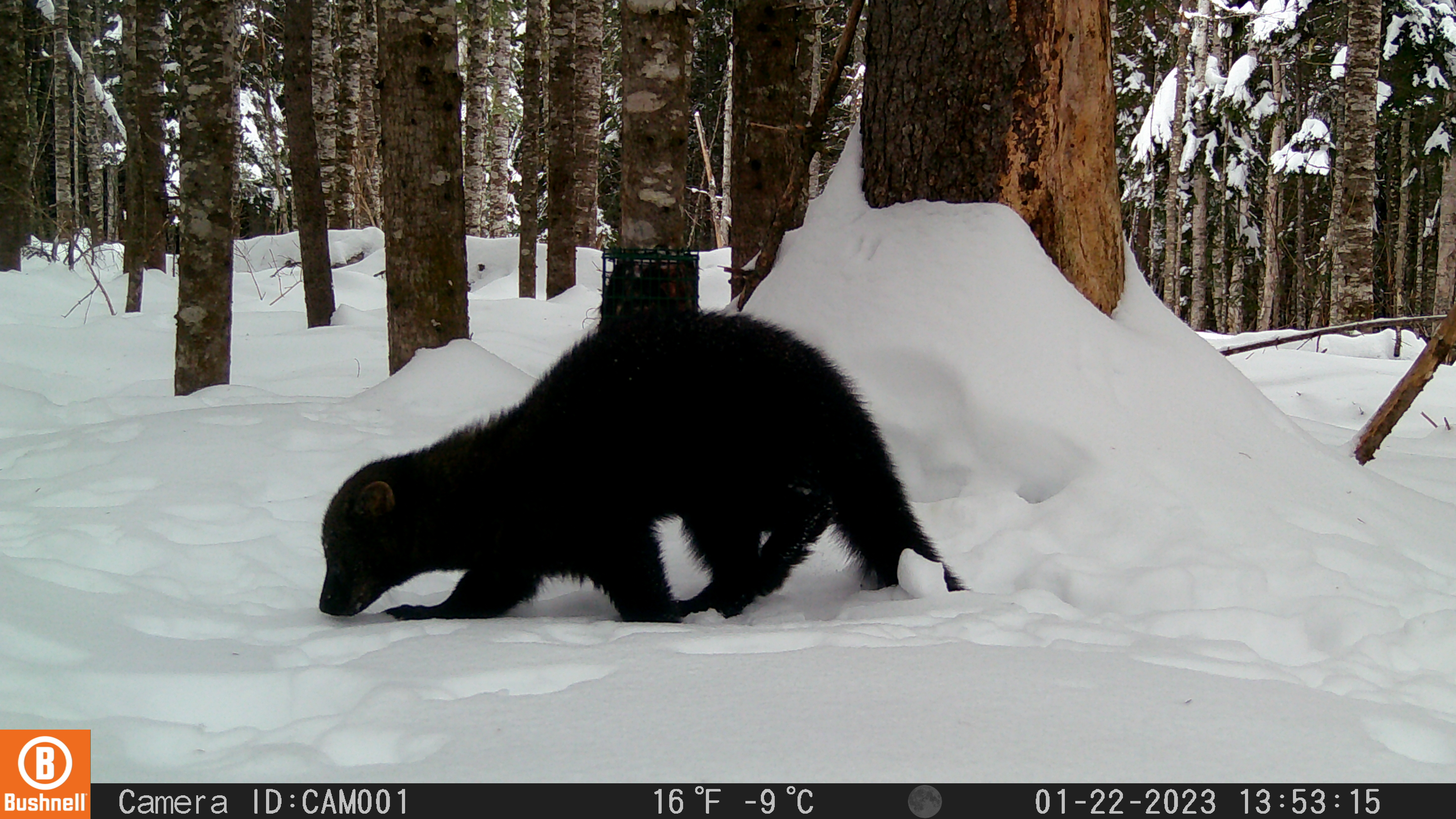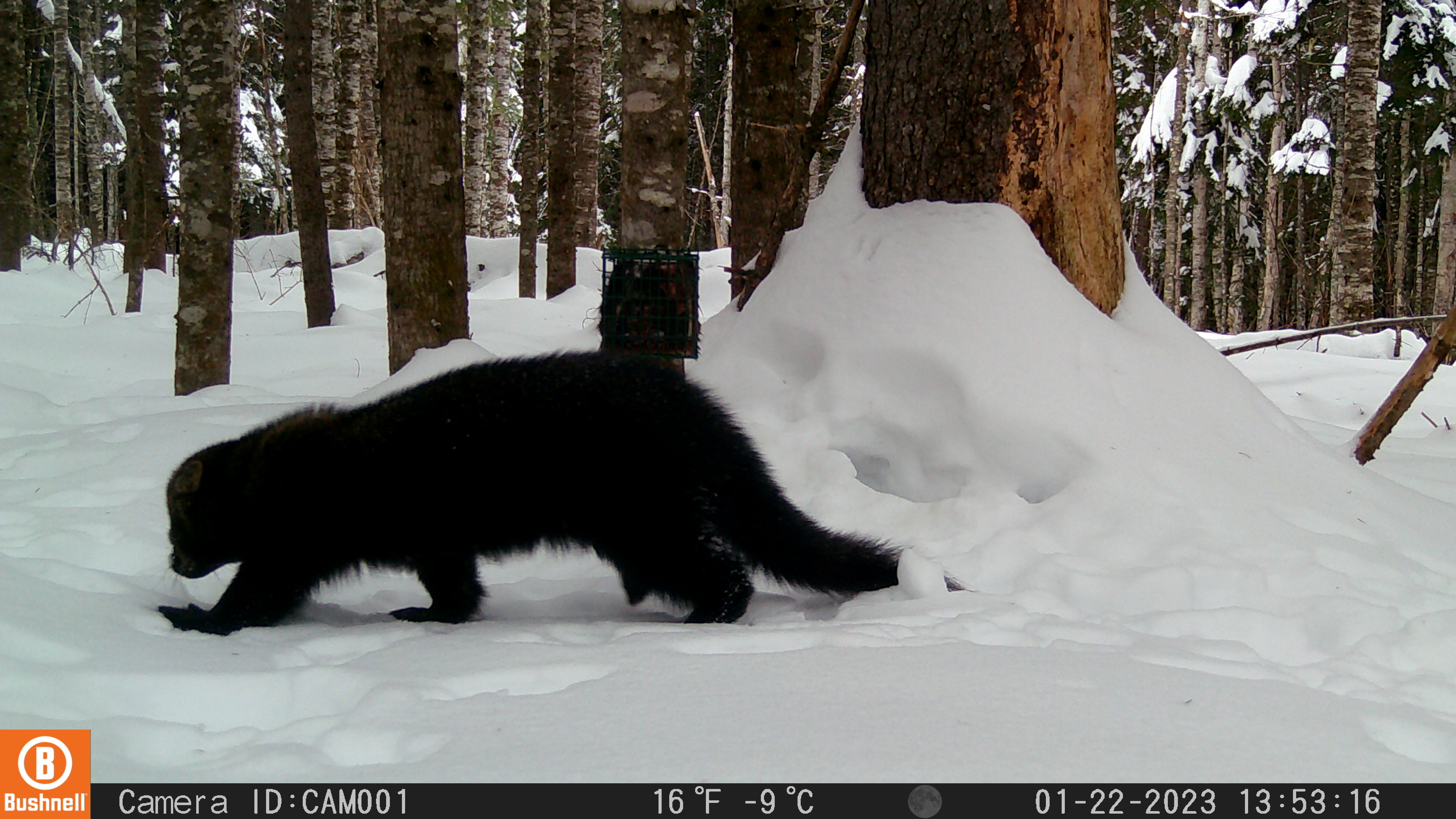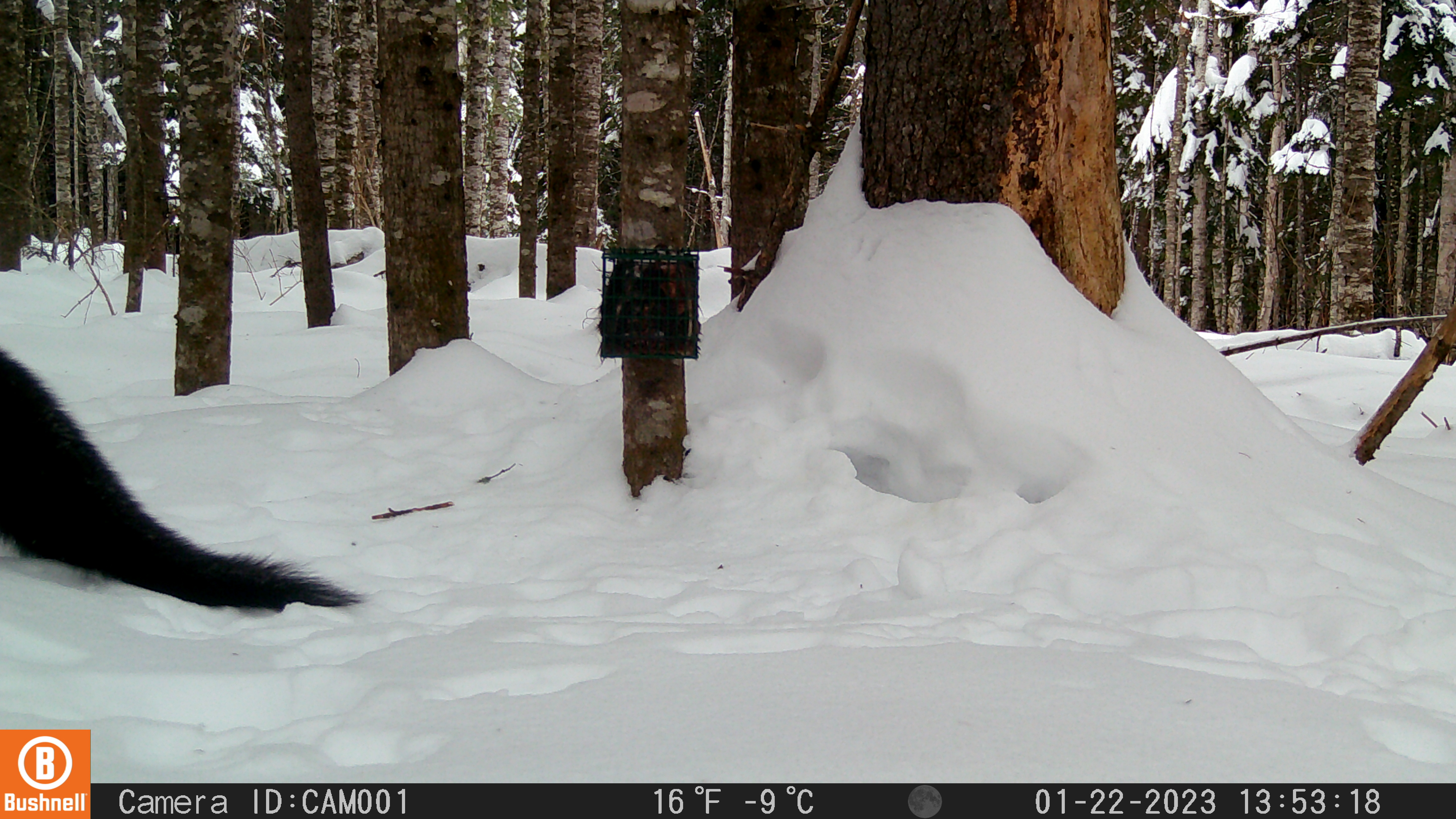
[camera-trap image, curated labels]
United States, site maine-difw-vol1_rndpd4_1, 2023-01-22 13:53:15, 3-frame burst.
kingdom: Animalia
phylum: Chordata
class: Mammalia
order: Carnivora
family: Mustelidae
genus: Pekania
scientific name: Pekania pennanti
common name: fisher